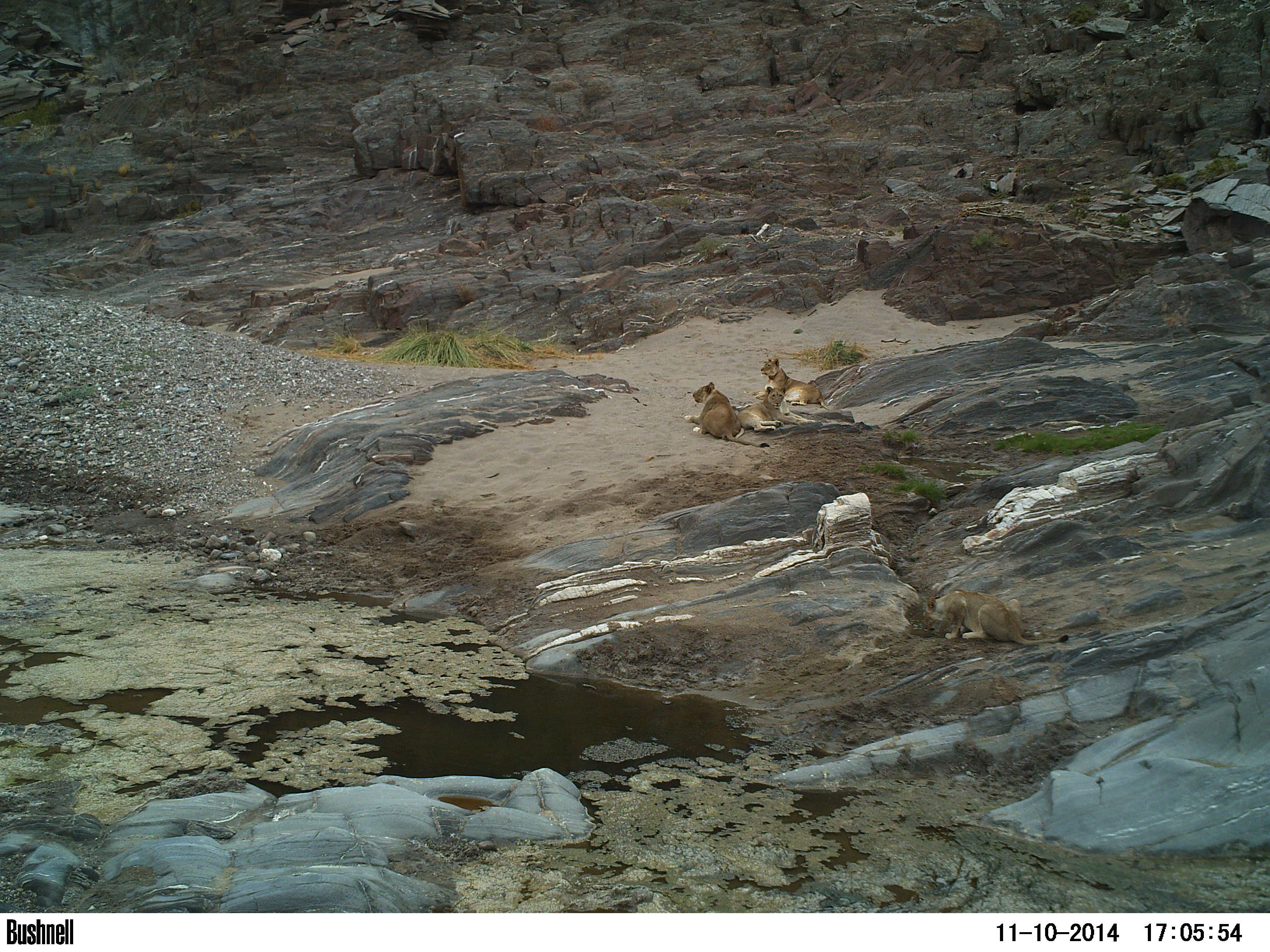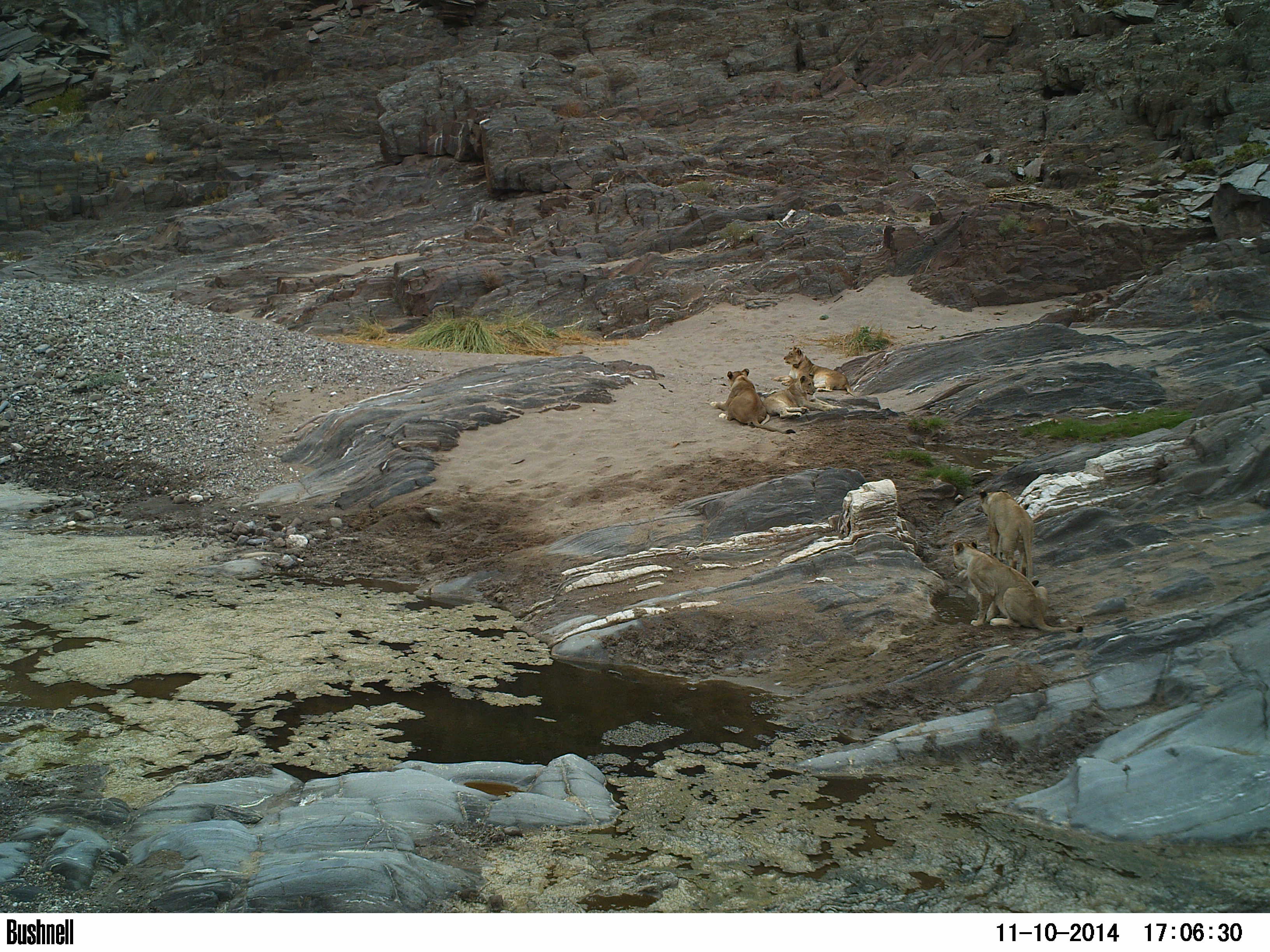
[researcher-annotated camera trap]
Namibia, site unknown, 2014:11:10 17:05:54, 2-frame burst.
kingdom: Animalia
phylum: Chordata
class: Mammalia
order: Carnivora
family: Felidae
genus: Panthera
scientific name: Panthera leo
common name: lion